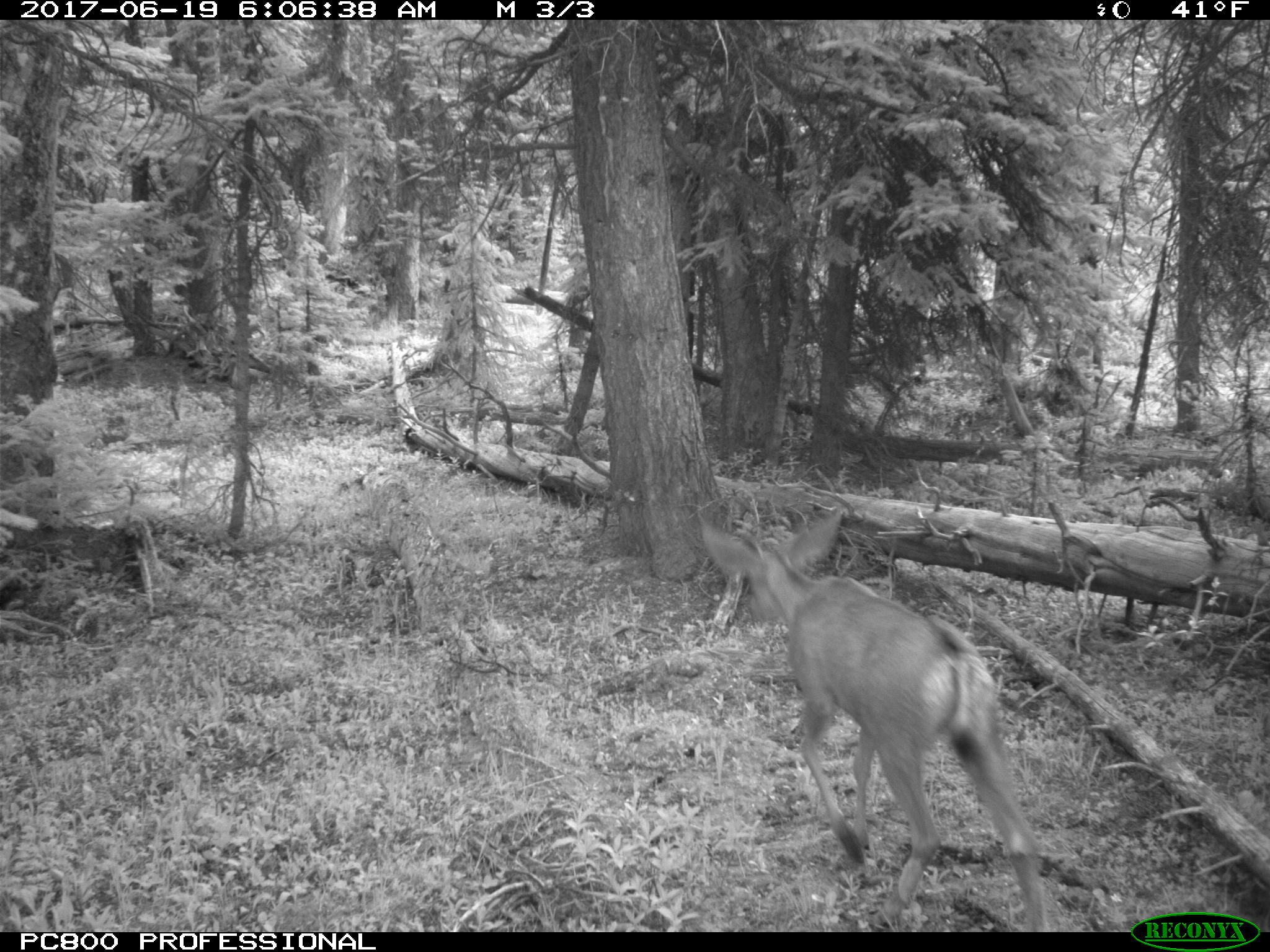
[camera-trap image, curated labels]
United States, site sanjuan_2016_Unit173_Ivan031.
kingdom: Animalia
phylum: Chordata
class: Mammalia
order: Artiodactyla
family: Cervidae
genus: Odocoileus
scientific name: Odocoileus hemionus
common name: mule deer